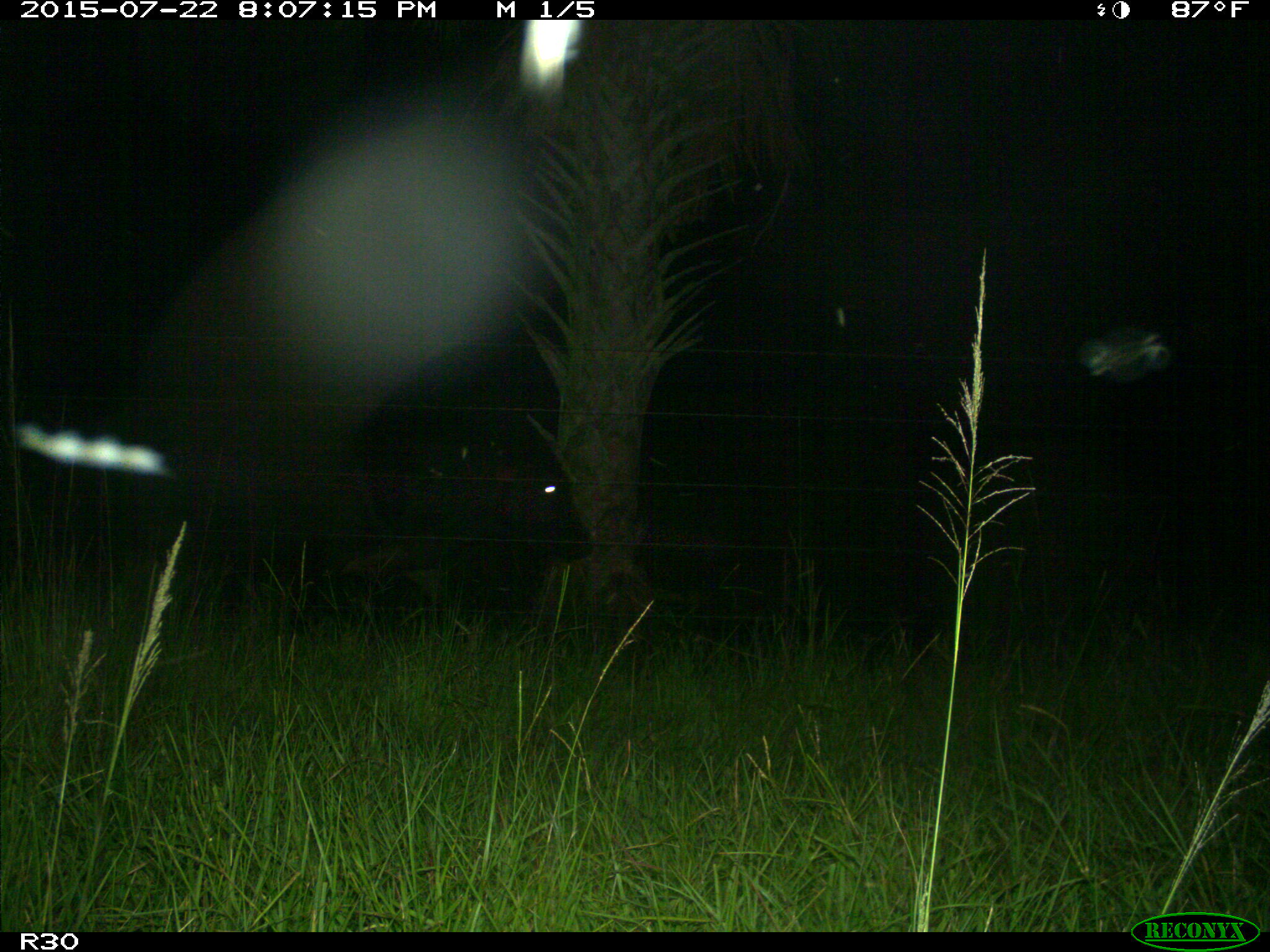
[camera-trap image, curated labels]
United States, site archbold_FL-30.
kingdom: Animalia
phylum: Chordata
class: Mammalia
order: Artiodactyla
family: Bovidae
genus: Bos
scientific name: Bos taurus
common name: domestic cow